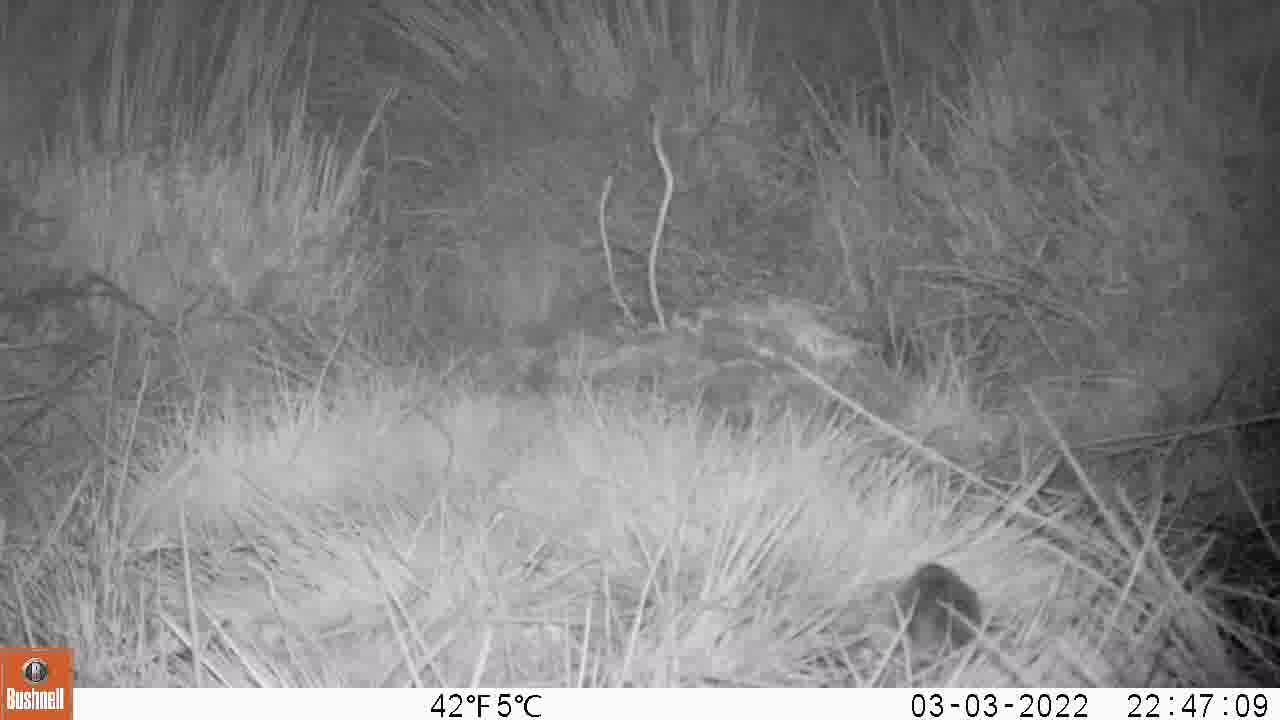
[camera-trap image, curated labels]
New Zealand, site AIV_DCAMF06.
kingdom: Animalia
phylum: Chordata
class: Mammalia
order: Rodentia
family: Muridae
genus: Mus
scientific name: Mus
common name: mouse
Mouse (Mus).